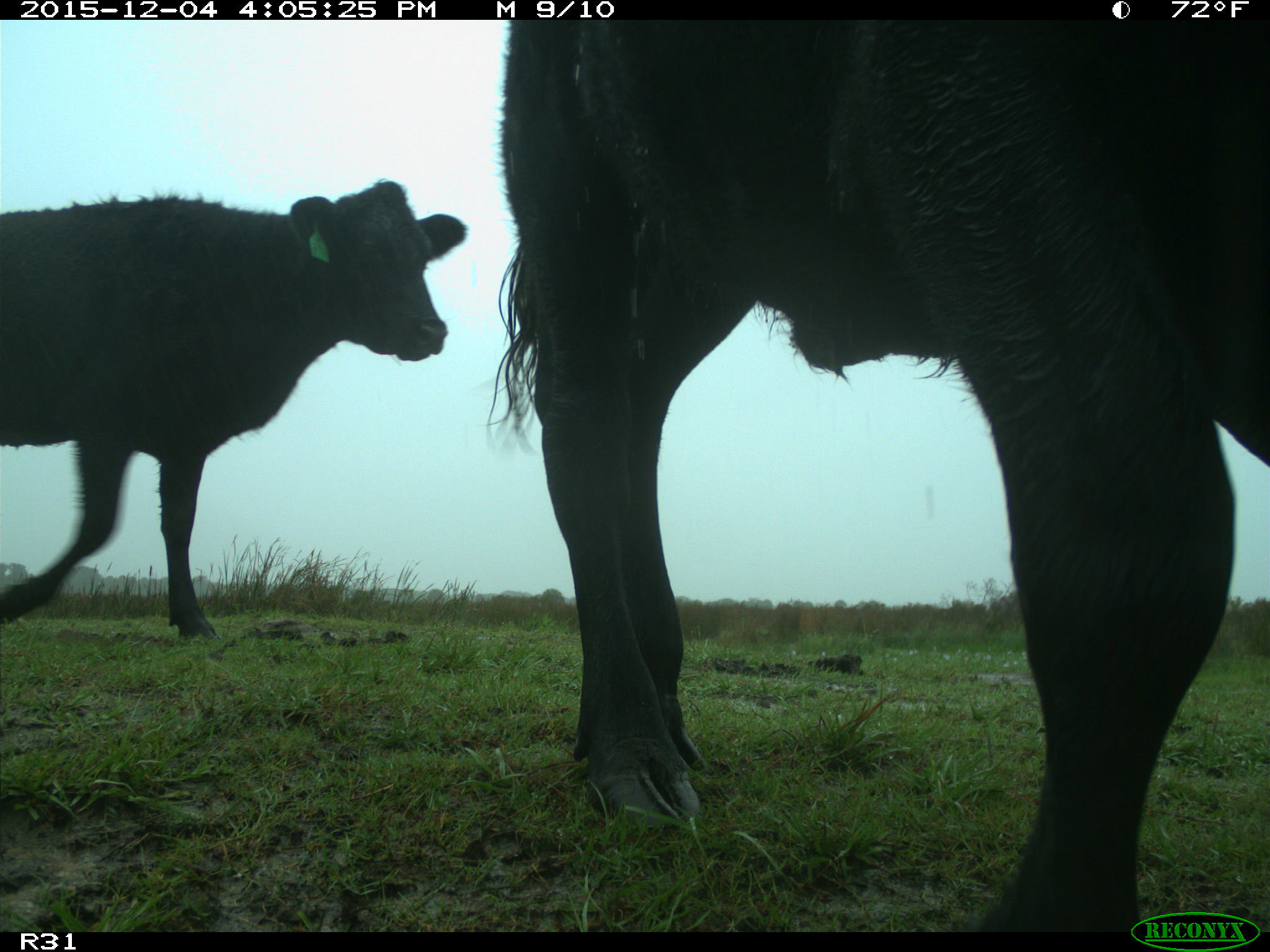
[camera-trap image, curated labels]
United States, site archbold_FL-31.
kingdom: Animalia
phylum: Chordata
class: Mammalia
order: Artiodactyla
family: Bovidae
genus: Bos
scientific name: Bos taurus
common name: domestic cow